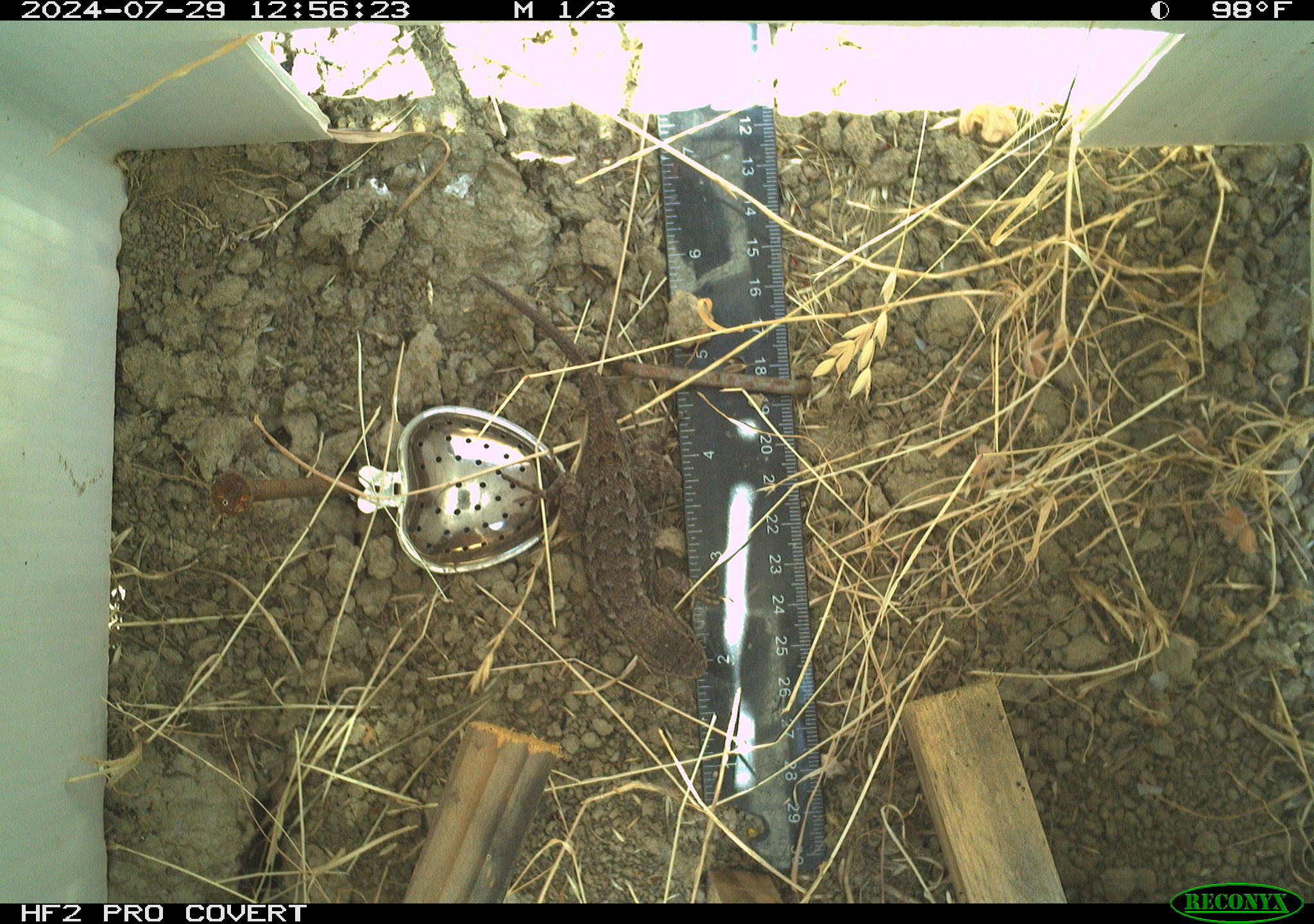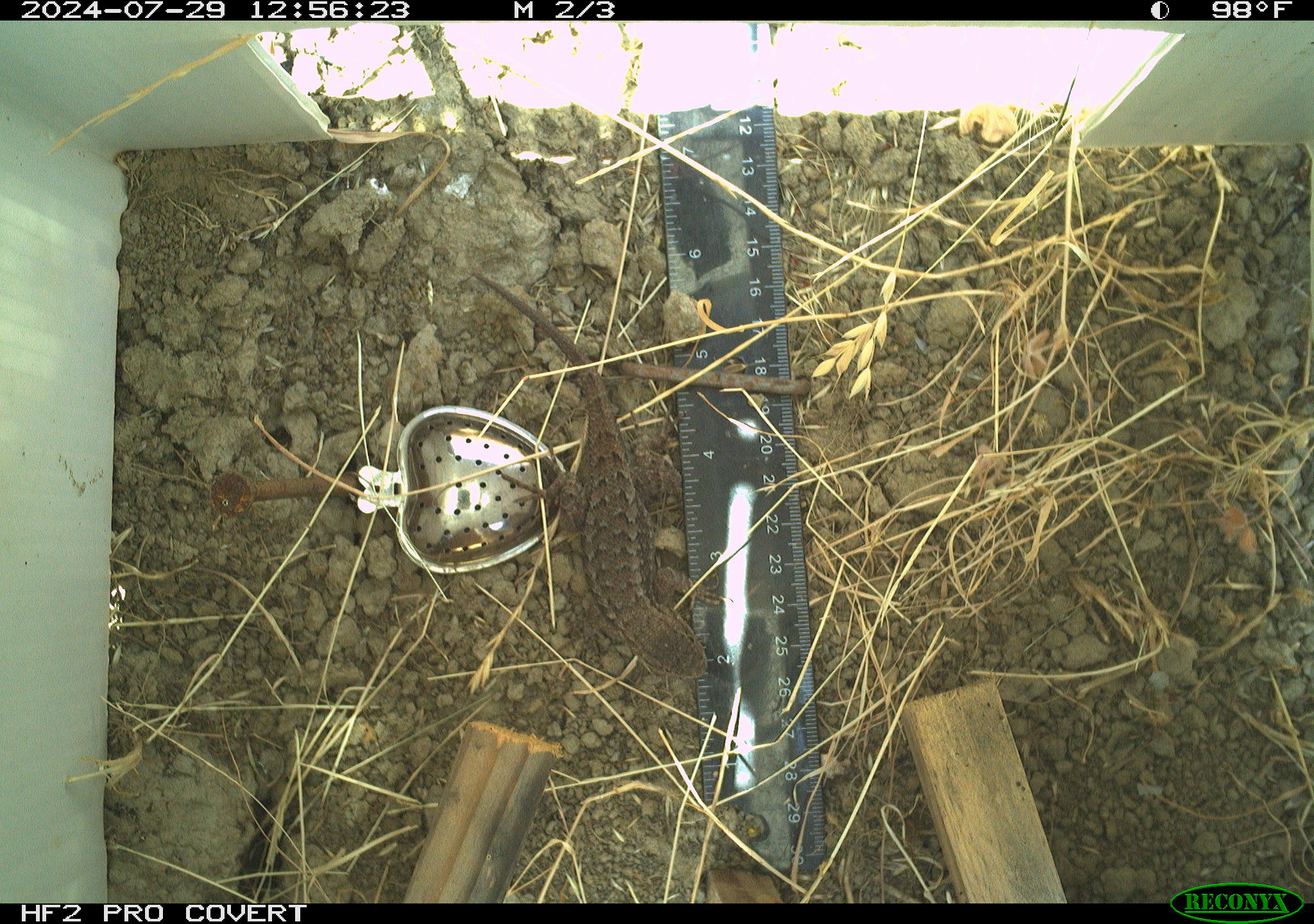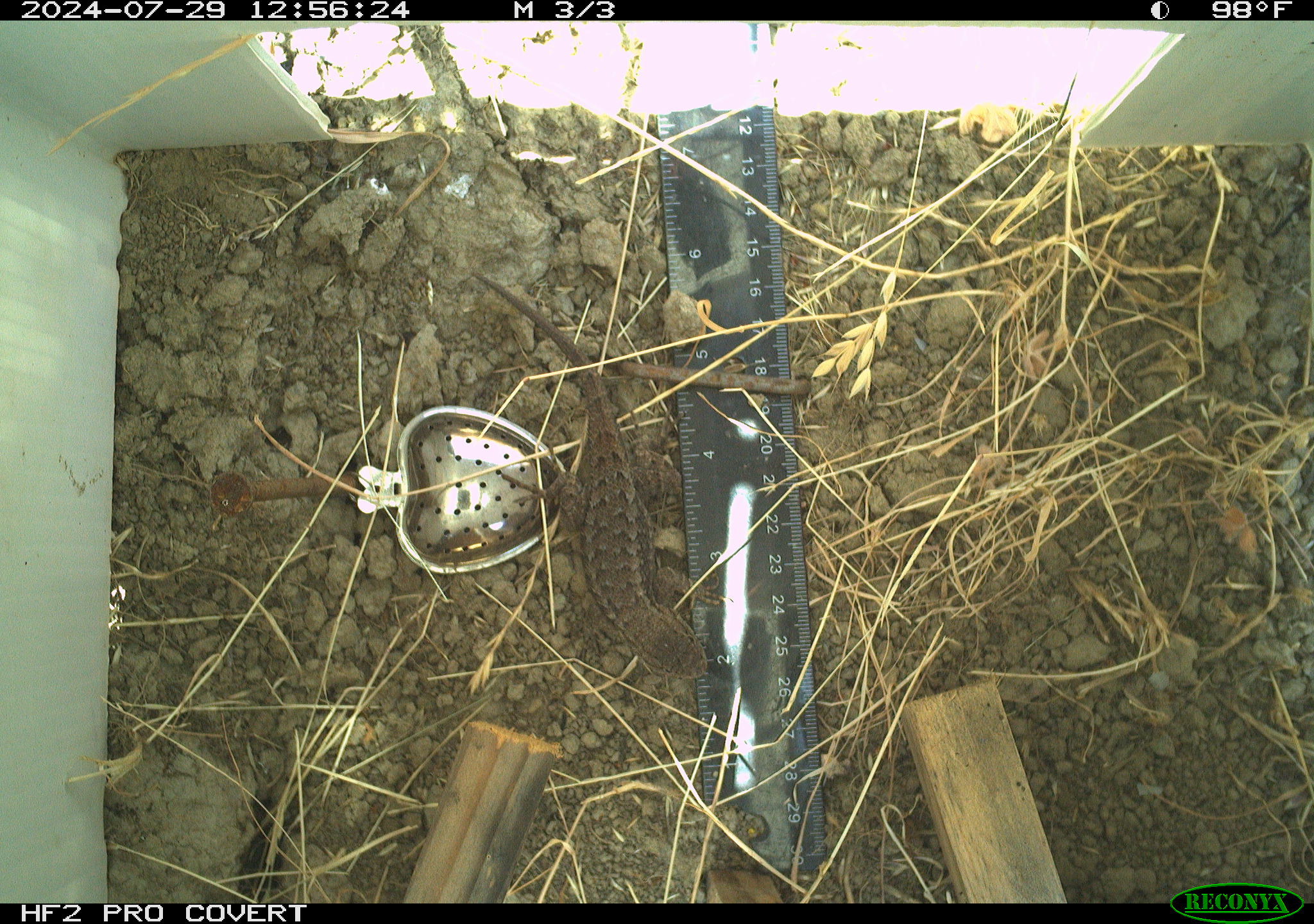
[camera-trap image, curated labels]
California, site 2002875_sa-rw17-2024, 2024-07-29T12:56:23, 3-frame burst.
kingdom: Animalia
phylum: Chordata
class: Reptilia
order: Squamata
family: Phrynosomatidae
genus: Sceloporus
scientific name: Sceloporus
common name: spiny lizards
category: sceloporus species